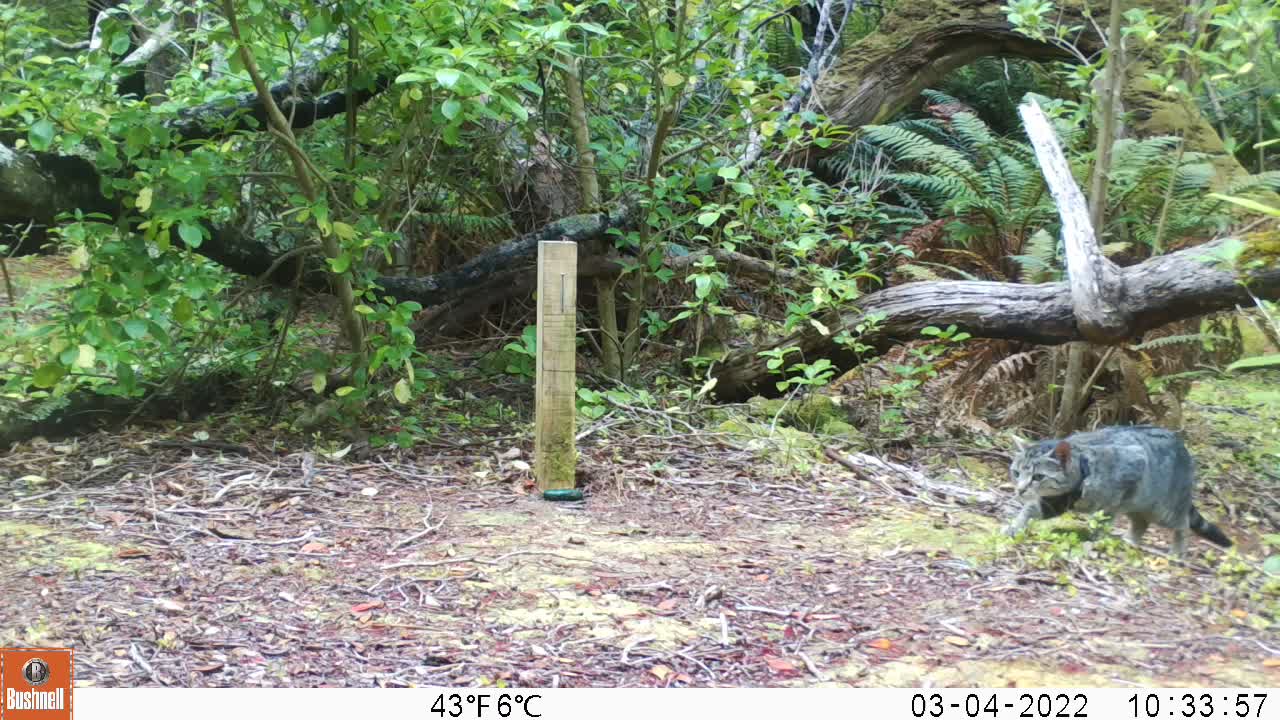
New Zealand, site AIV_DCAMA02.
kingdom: Animalia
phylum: Chordata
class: Mammalia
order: Carnivora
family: Felidae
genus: Felis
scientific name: Felis catus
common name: domestic cat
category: cat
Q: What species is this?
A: Cat (domestic cat) (Felis catus).